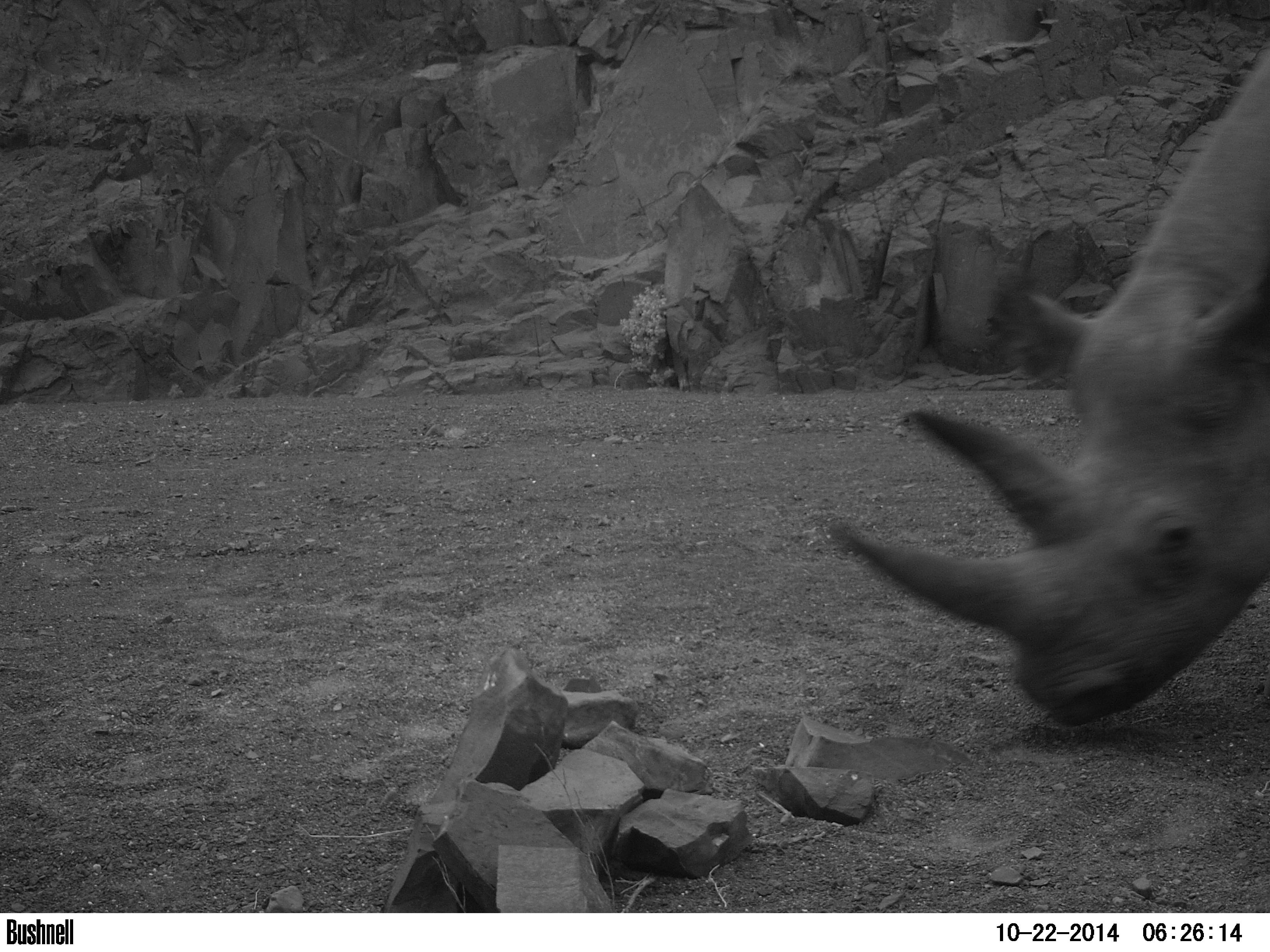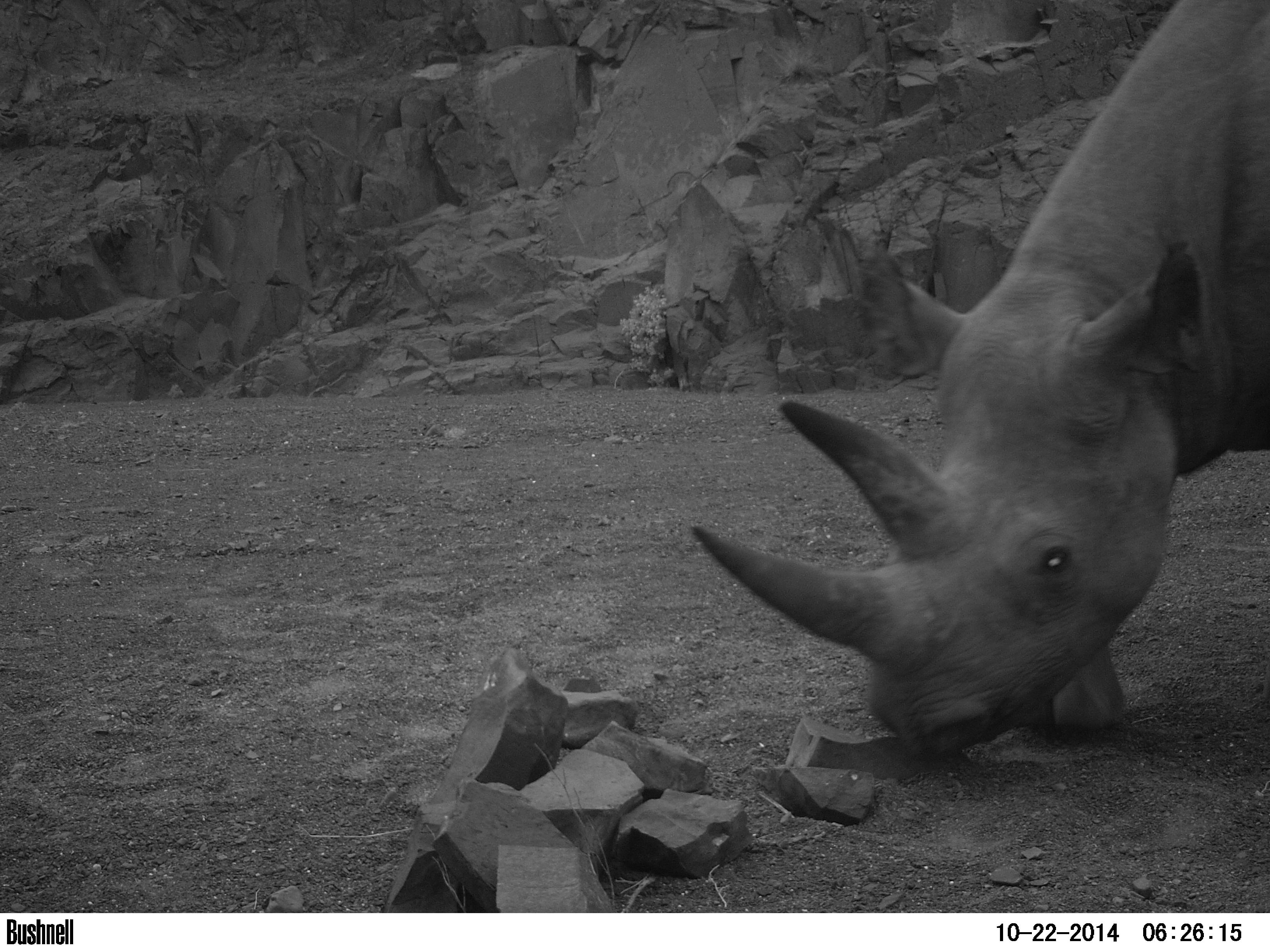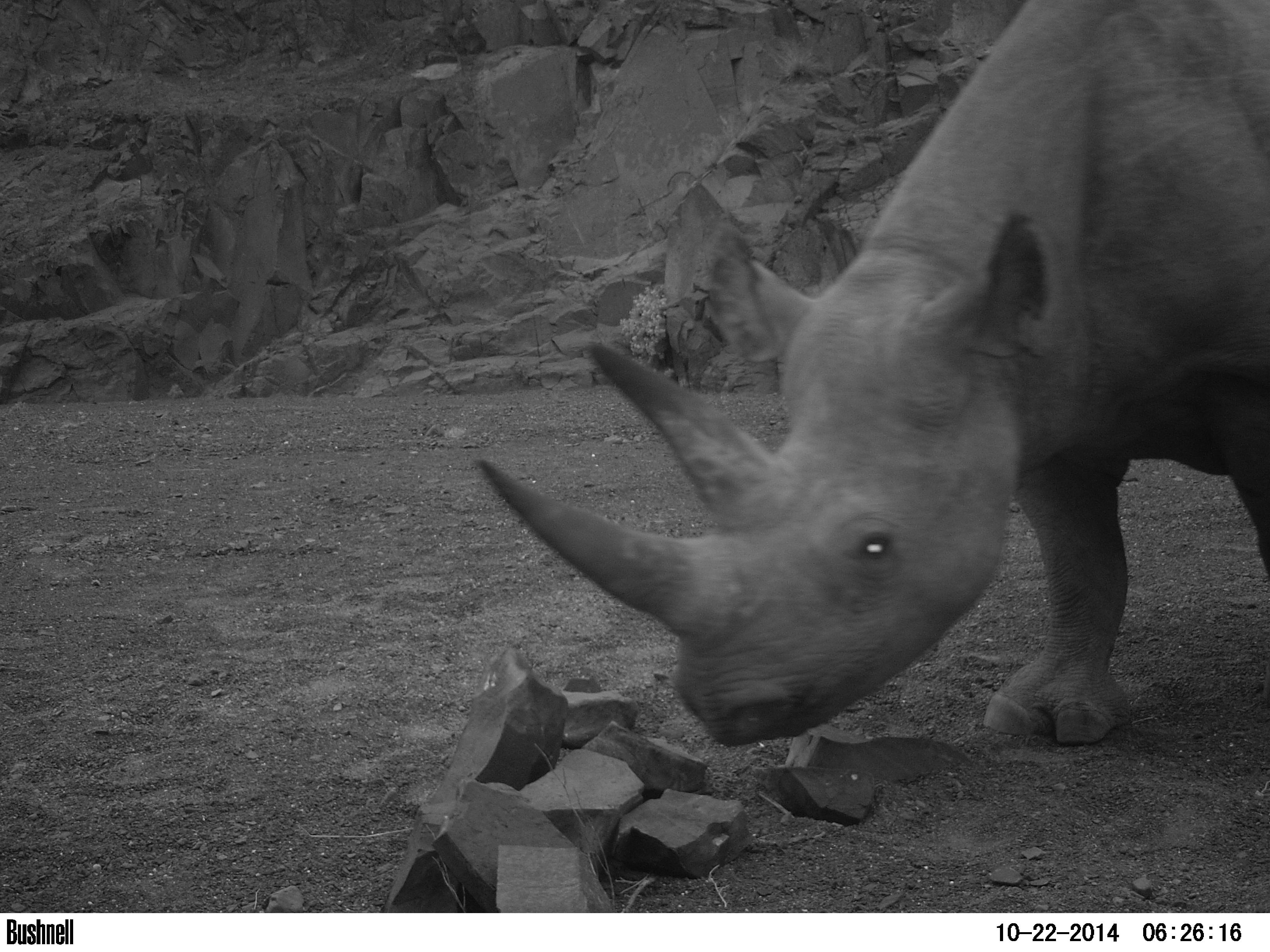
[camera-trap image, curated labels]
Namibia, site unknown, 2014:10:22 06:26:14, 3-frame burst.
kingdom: Animalia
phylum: Chordata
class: Mammalia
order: Perissodactyla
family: Rhinocerotidae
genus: Diceros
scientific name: Diceros bicornis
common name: black rhinoceros